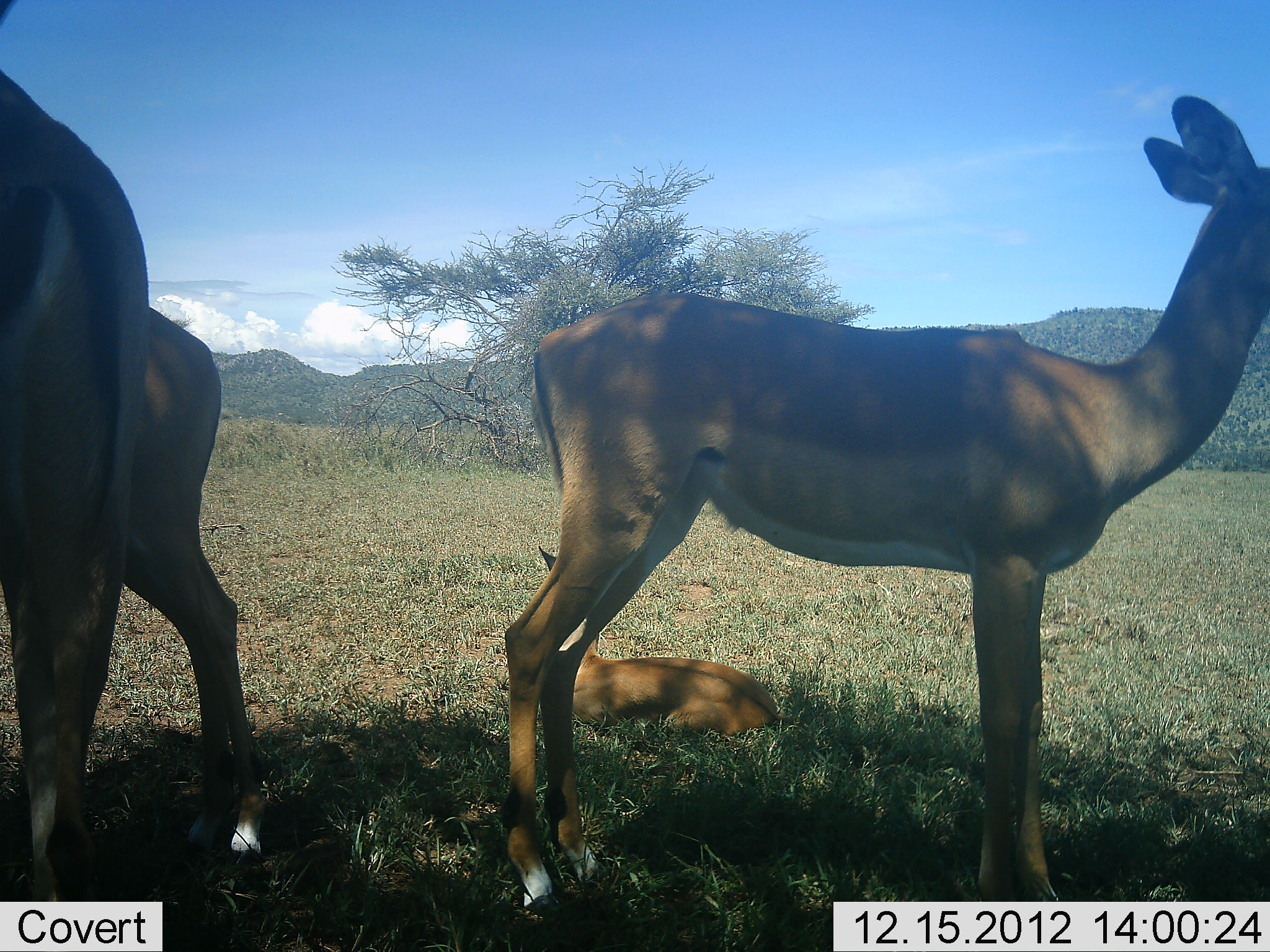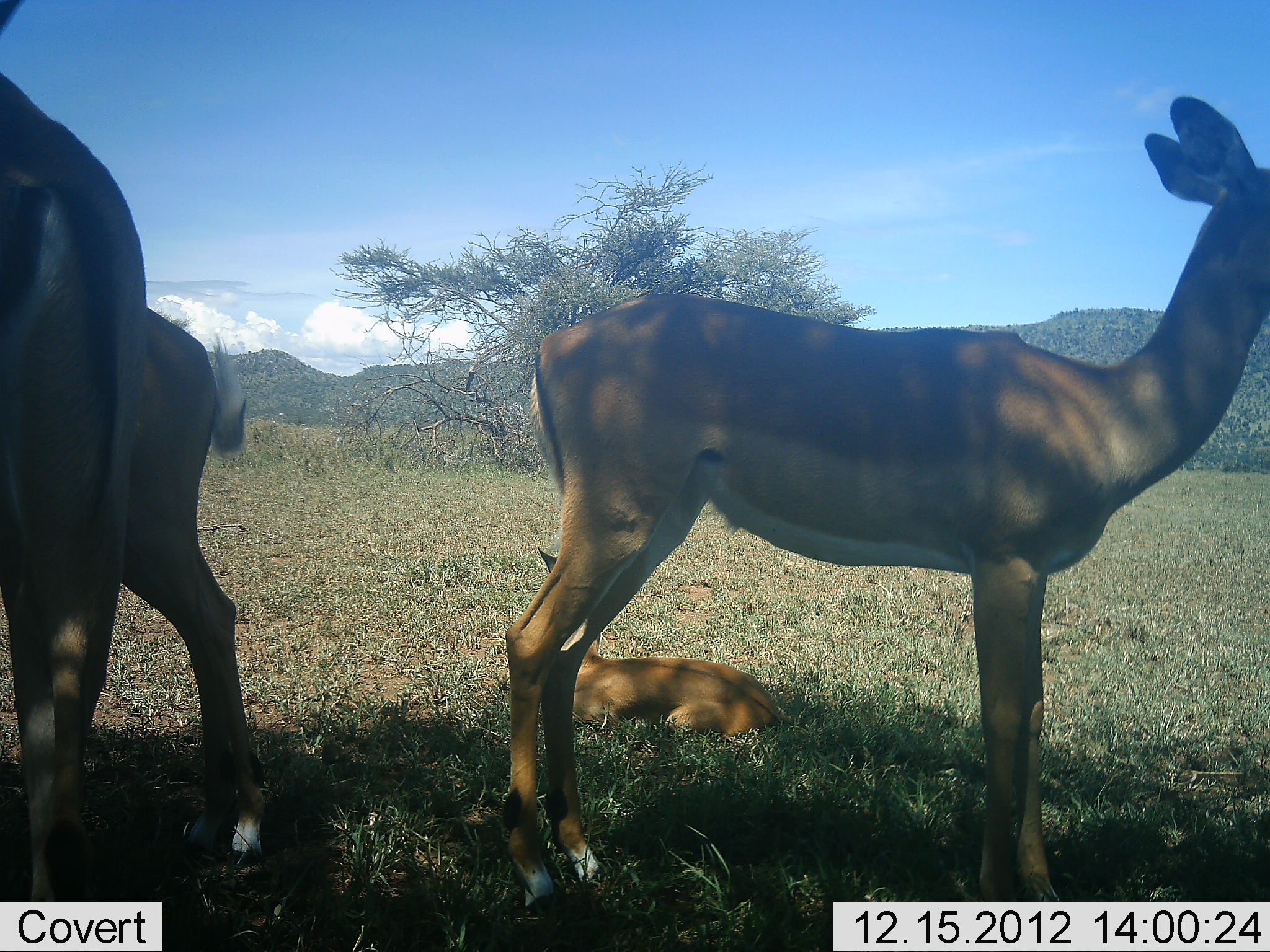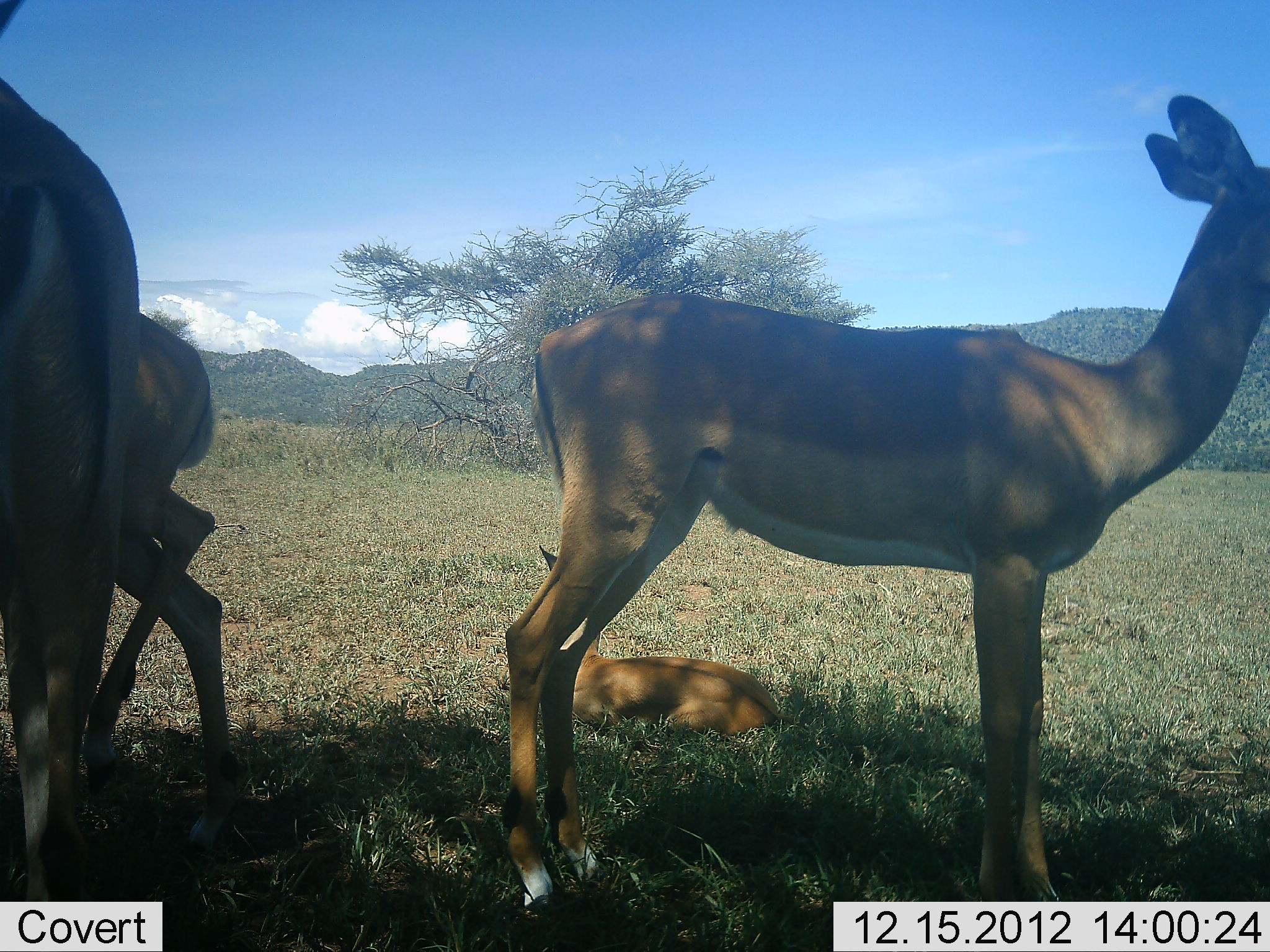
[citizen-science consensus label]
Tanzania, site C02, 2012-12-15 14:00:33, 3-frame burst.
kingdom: Animalia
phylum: Chordata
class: Mammalia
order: Artiodactyla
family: Bovidae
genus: Aepyceros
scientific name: Aepyceros melampus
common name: impala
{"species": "impala (Aepyceros melampus)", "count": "4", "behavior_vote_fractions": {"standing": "92%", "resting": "92%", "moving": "8%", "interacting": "4%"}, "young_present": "75%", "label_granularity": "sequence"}